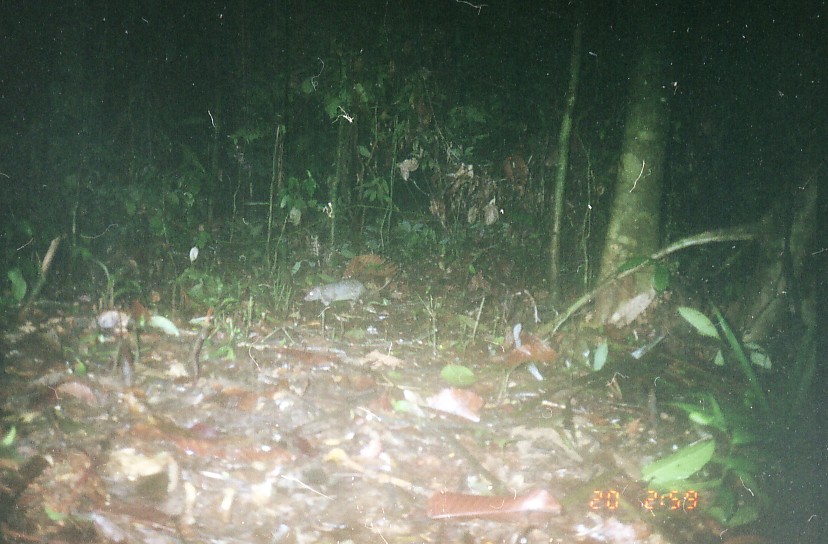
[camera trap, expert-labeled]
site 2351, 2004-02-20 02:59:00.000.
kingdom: Animalia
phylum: Chordata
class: Mammalia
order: Rodentia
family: Hystricidae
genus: Trichys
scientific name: Trichys fasciculata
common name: long-tailed porcupine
Trichys fasciculata (long-tailed porcupine), count 1.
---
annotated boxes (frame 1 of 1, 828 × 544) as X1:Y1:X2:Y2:
trichys fasciculata: 304:278:392:309